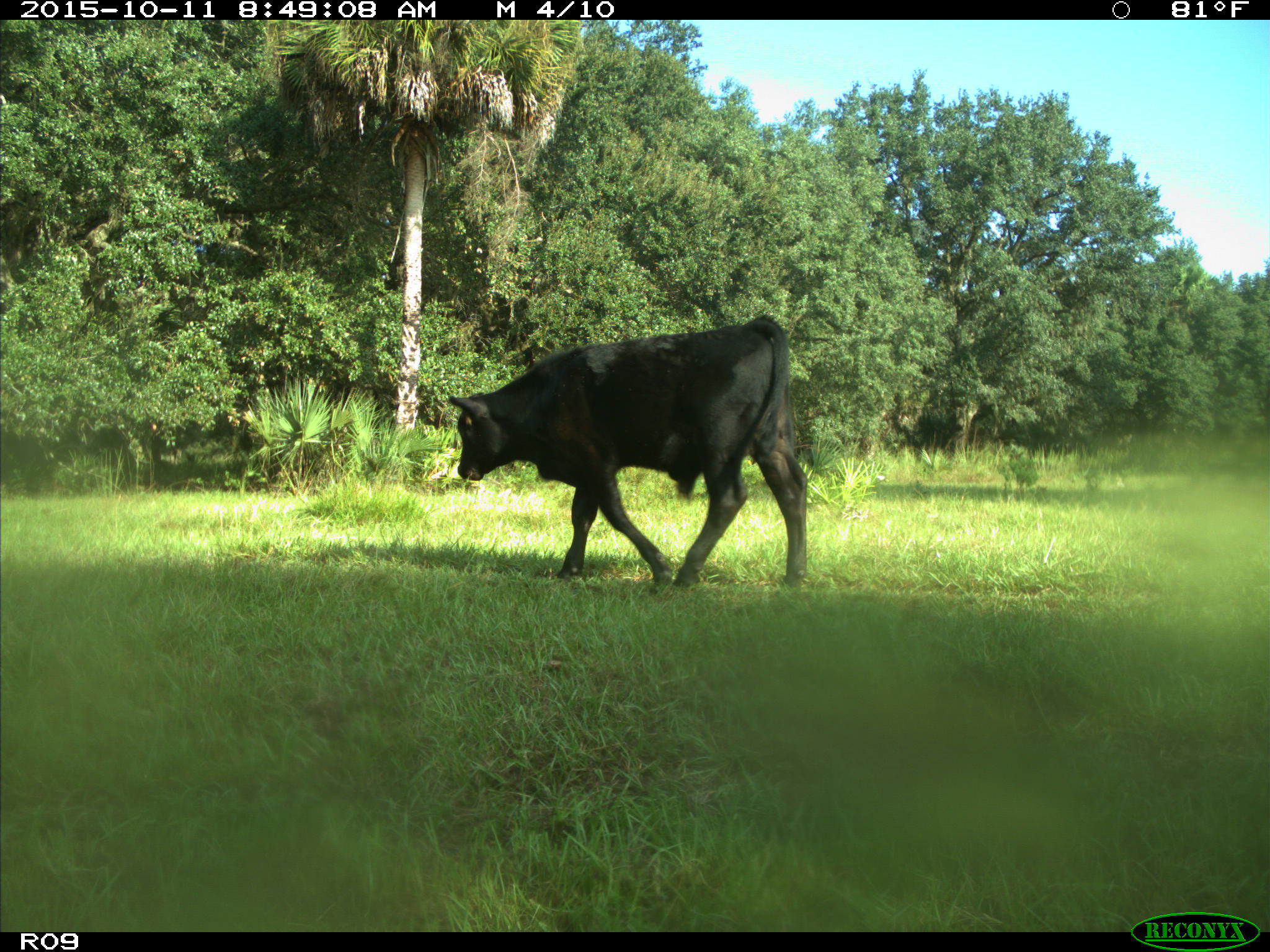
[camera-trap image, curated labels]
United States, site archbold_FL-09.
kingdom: Animalia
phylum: Chordata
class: Mammalia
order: Artiodactyla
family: Bovidae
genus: Bos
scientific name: Bos taurus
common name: domestic cow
Bos taurus (domestic cow).